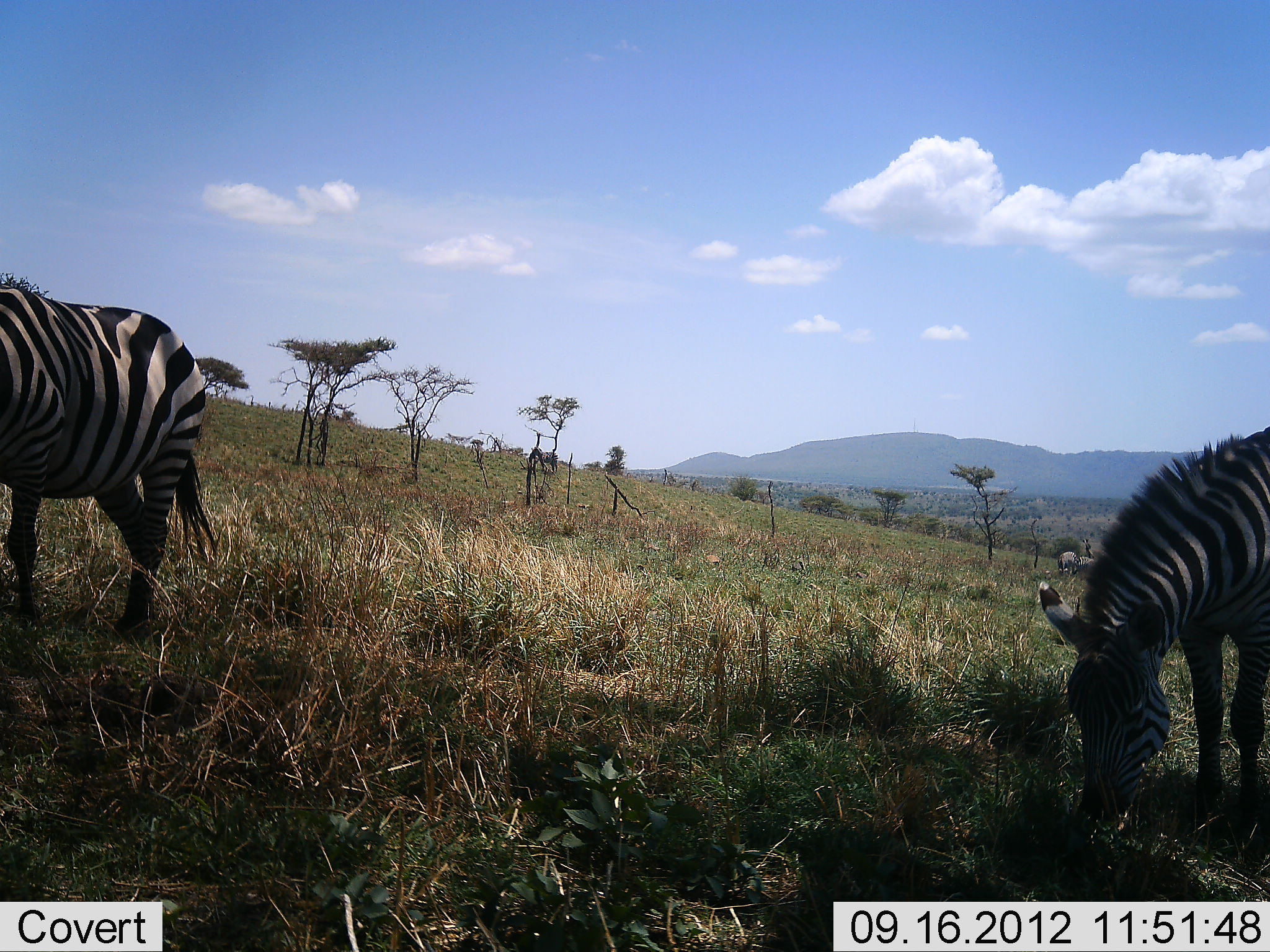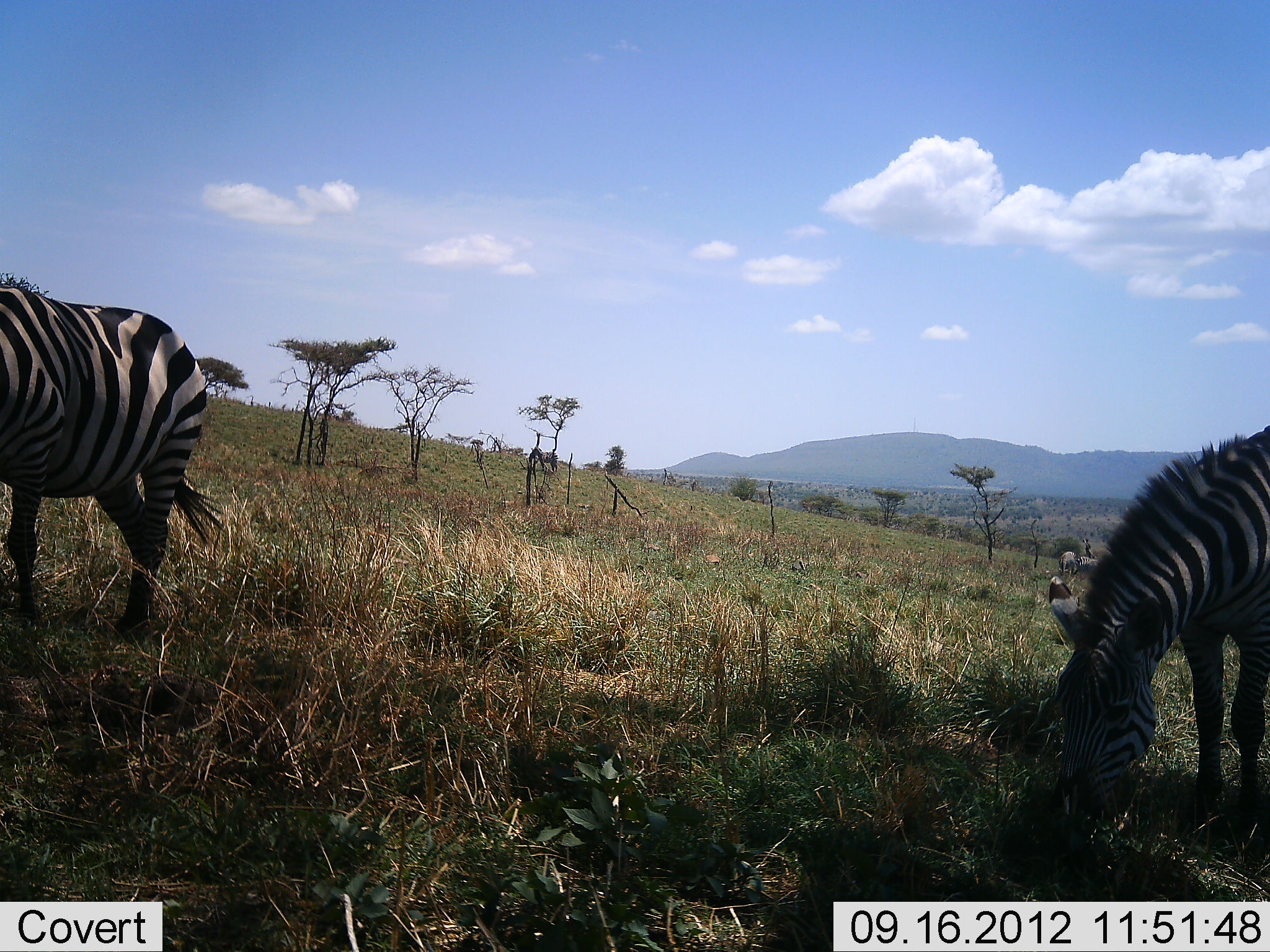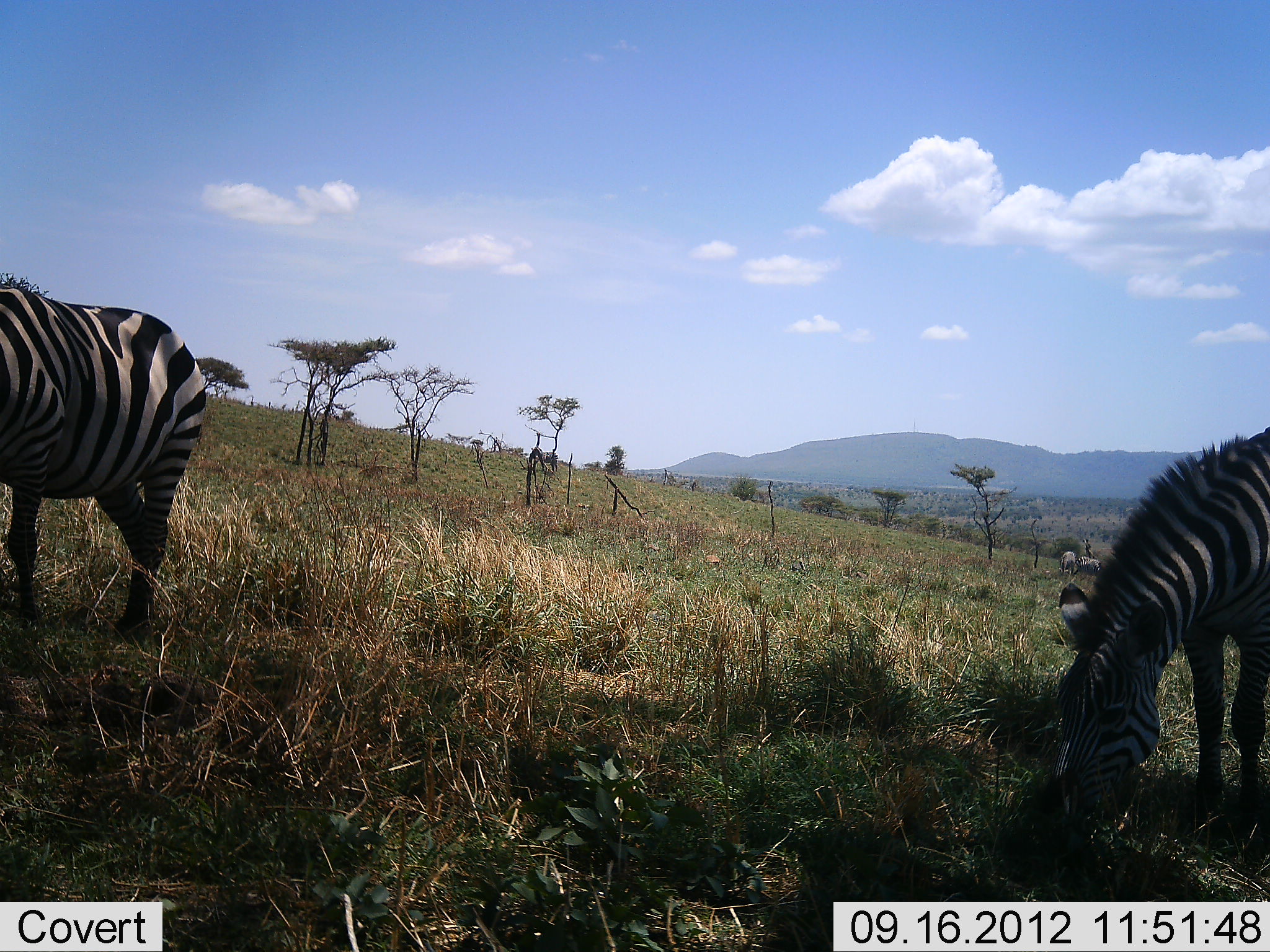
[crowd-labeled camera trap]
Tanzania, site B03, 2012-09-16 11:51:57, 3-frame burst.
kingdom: Animalia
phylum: Chordata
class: Mammalia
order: Perissodactyla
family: Equidae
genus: Equus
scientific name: Equus quagga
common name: plains zebra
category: zebra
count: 3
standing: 60%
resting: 0%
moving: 0%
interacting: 0%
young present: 0%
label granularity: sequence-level